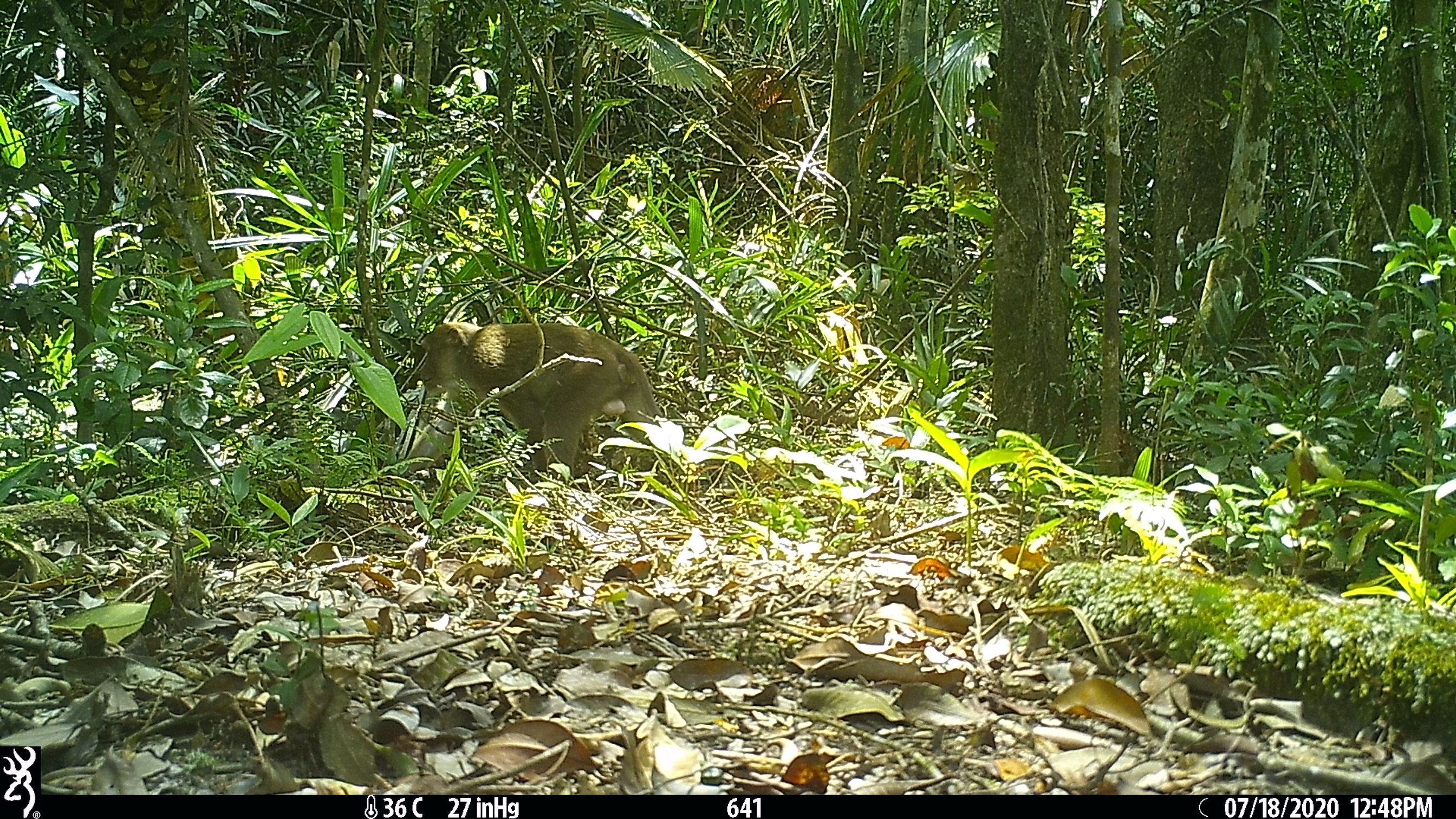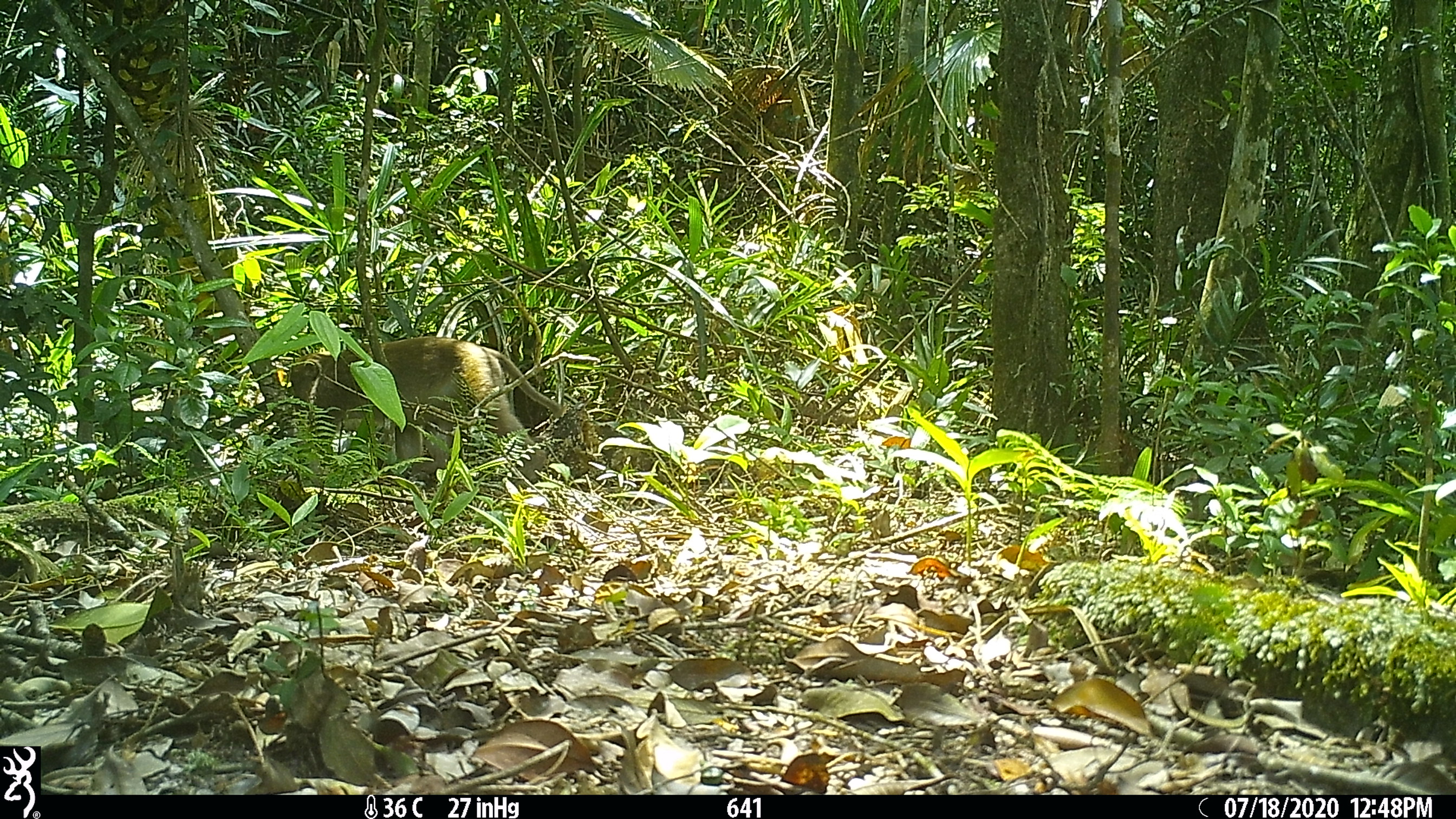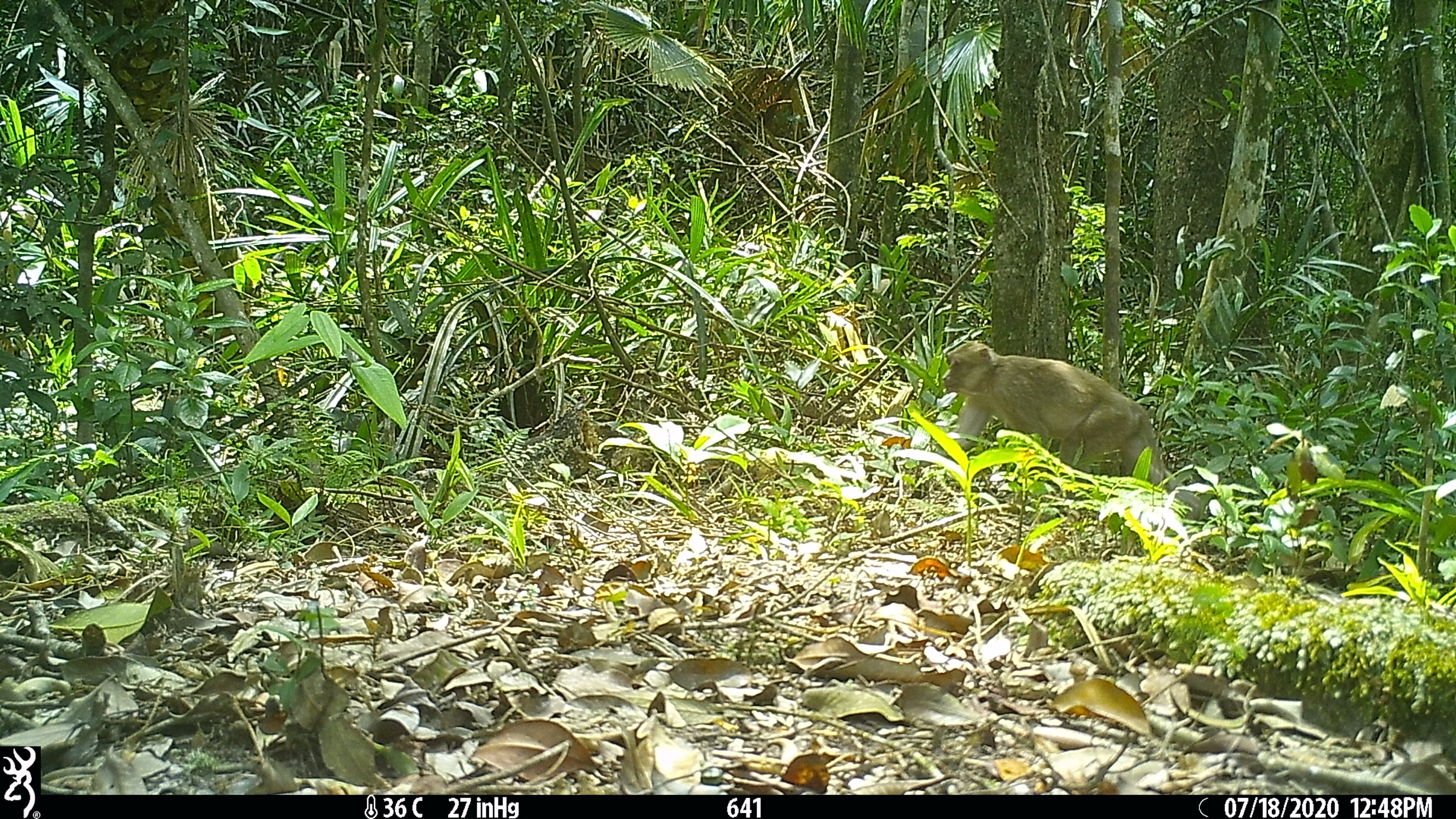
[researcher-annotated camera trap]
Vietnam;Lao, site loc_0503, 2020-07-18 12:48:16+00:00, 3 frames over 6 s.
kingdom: Animalia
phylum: Chordata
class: Mammalia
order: Primates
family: Cercopithecidae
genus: Macaca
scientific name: Macaca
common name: macaques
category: assam or rhesus macaque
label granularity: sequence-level